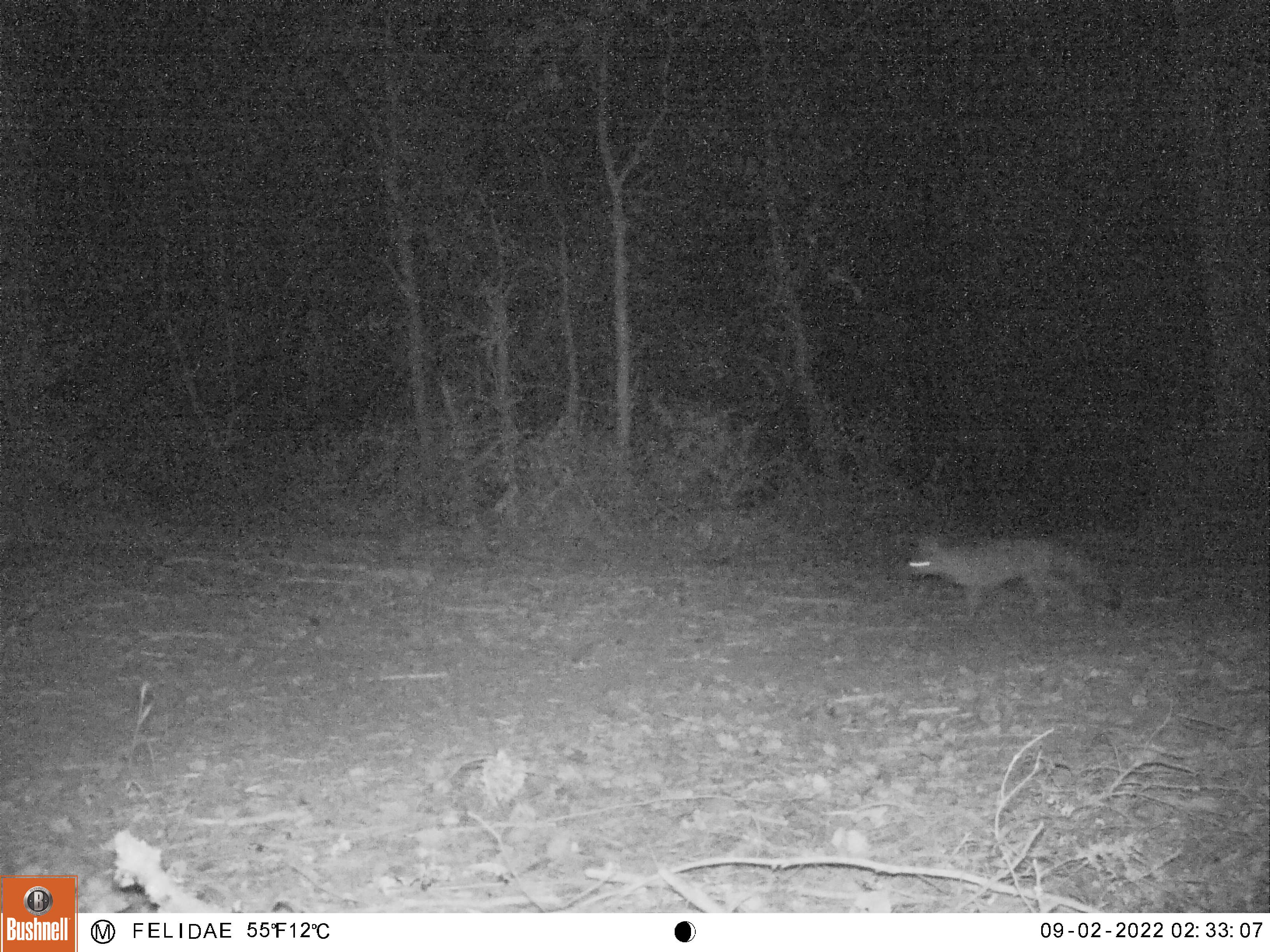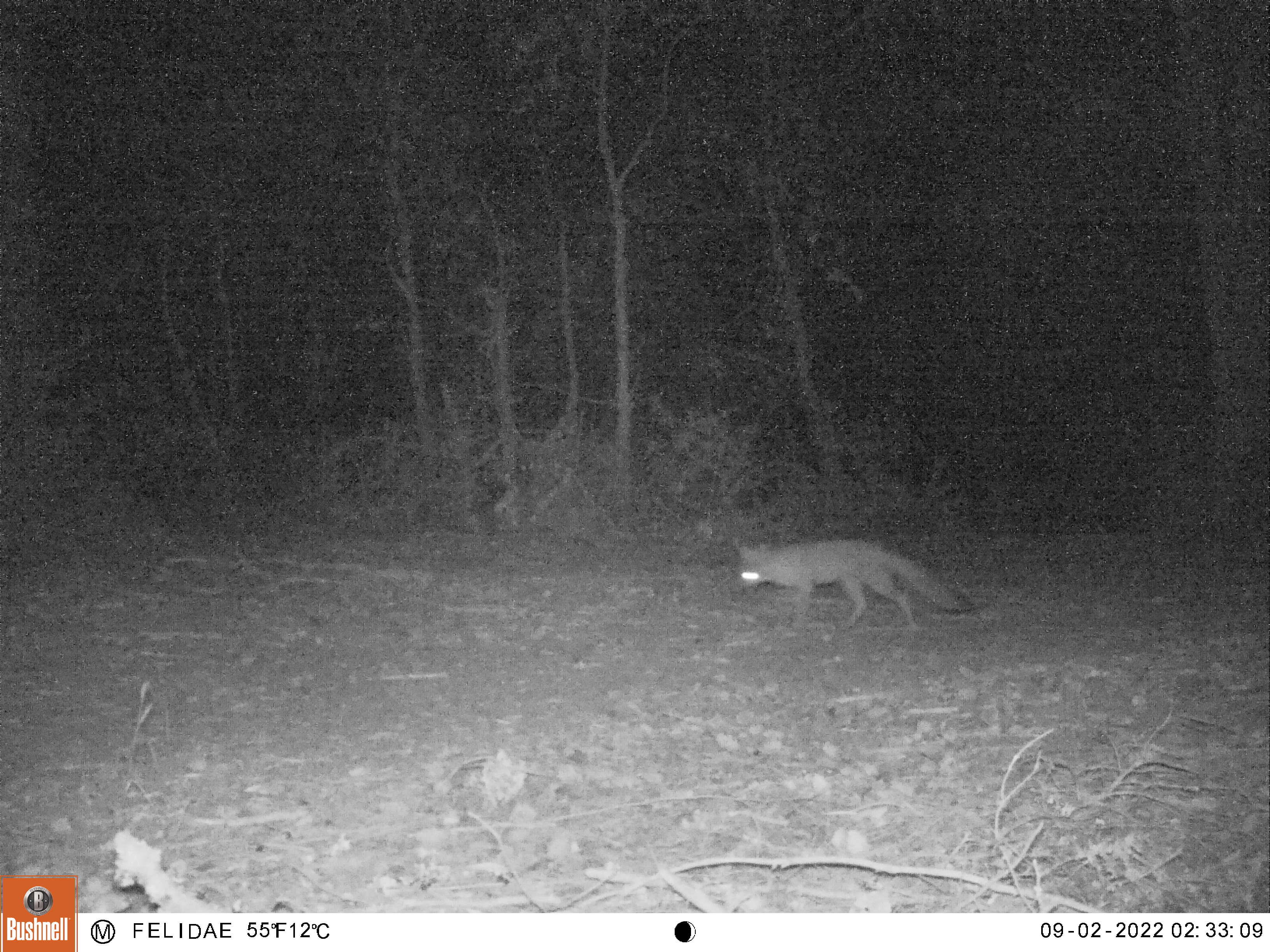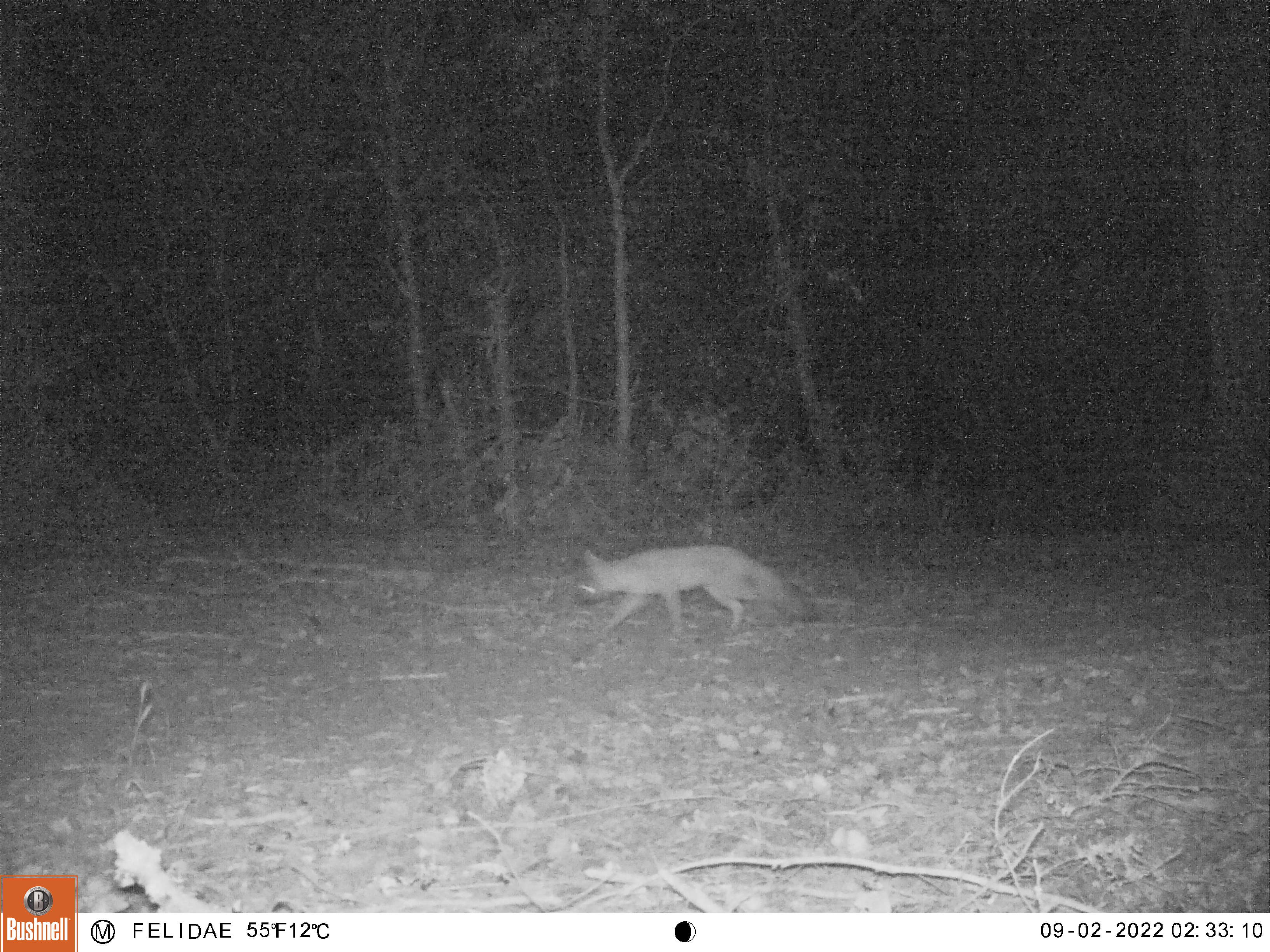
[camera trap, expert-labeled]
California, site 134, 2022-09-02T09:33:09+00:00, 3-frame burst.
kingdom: Animalia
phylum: Chordata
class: Mammalia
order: Carnivora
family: Canidae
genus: Urocyon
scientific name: Urocyon cinereoargenteus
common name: gray fox